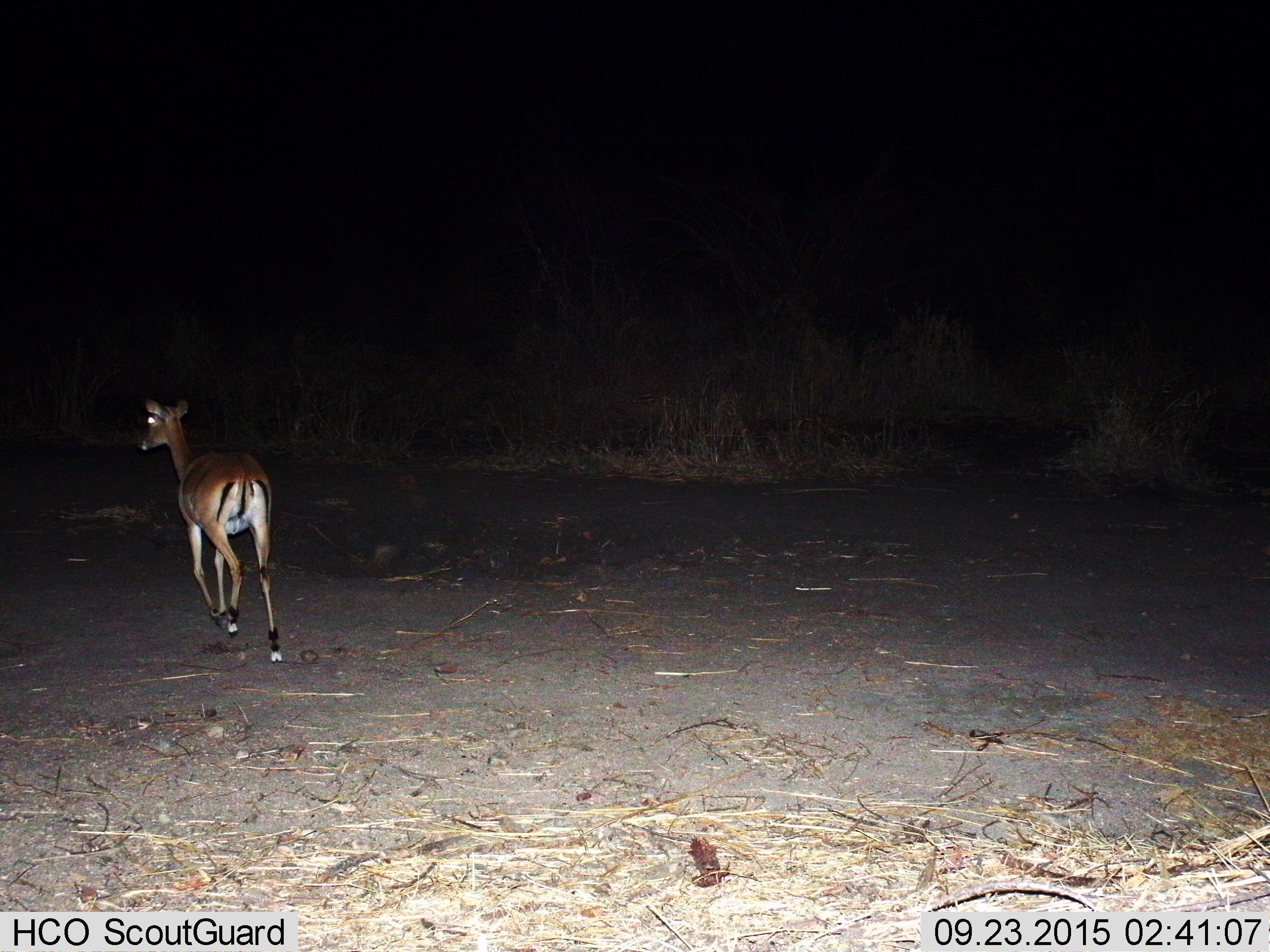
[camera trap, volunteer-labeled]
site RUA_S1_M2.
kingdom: Animalia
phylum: Chordata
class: Mammalia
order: Artiodactyla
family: Bovidae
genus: Aepyceros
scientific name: Aepyceros melampus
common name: impala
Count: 1.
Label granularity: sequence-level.